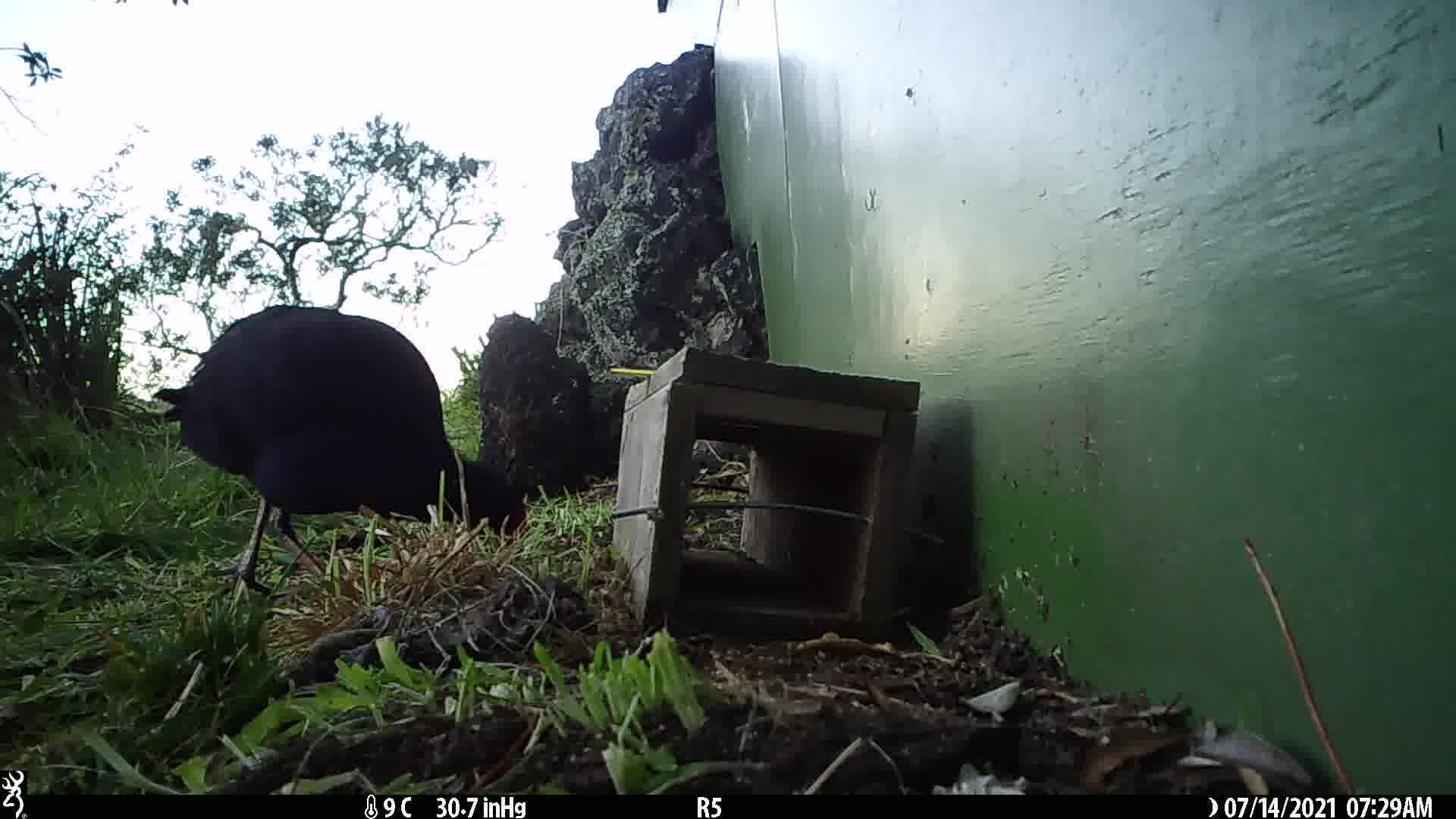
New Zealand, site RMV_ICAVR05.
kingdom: Animalia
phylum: Chordata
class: Aves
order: Gruiformes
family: Rallidae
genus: Porphyrio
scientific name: Porphyrio melanotus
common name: australasian swamphen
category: pukeko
Pukeko (australasian swamphen) (Porphyrio melanotus).